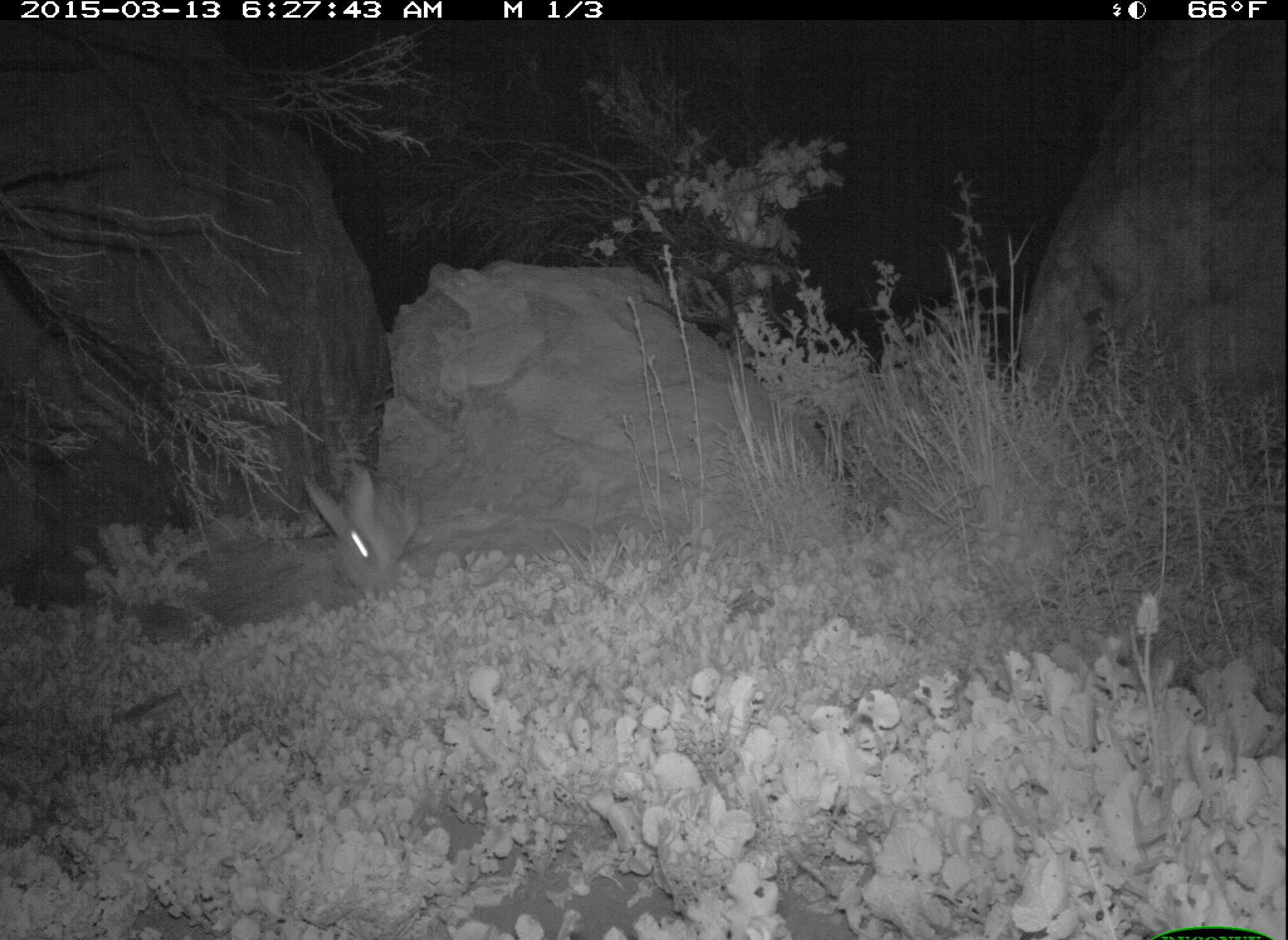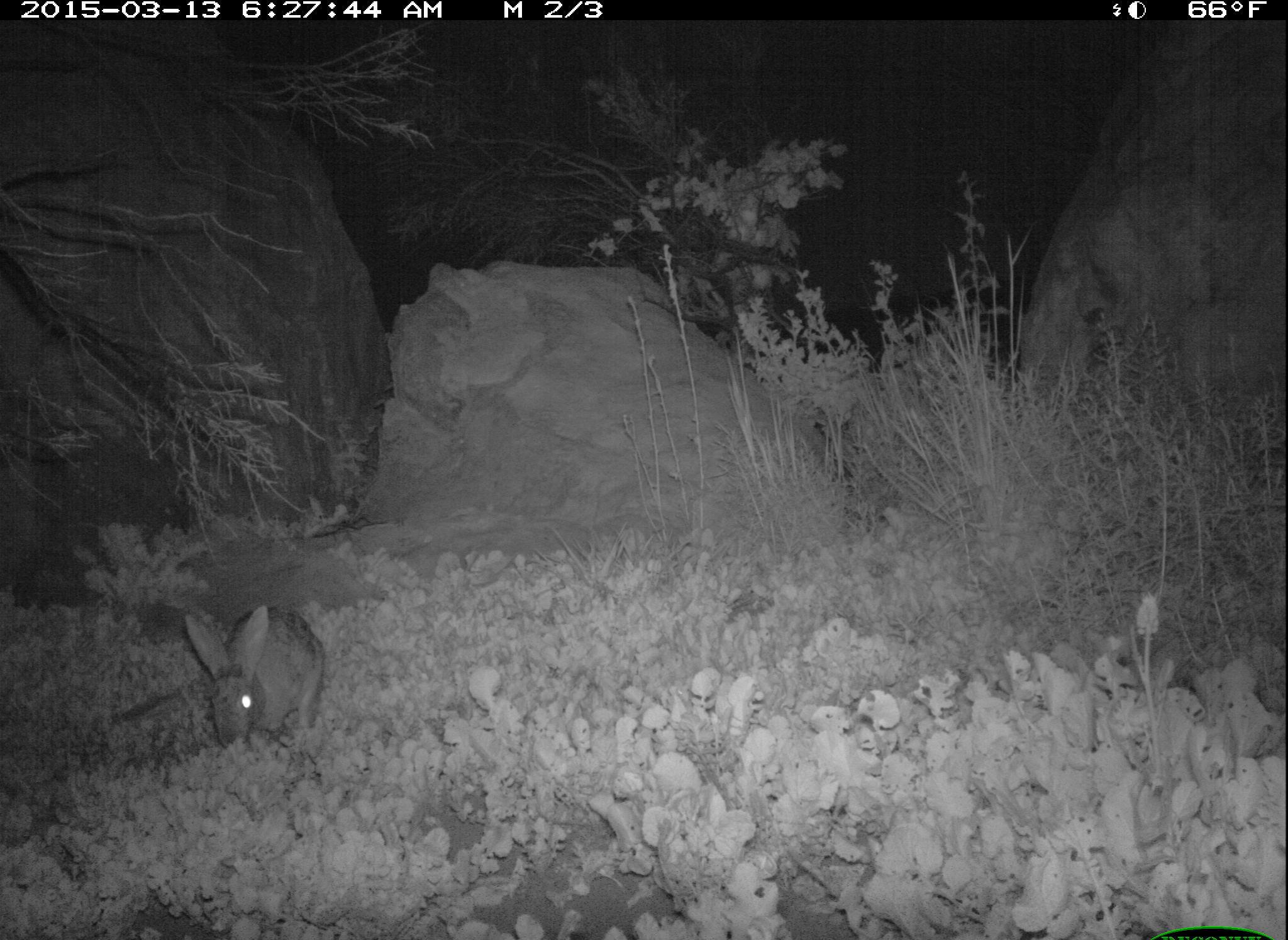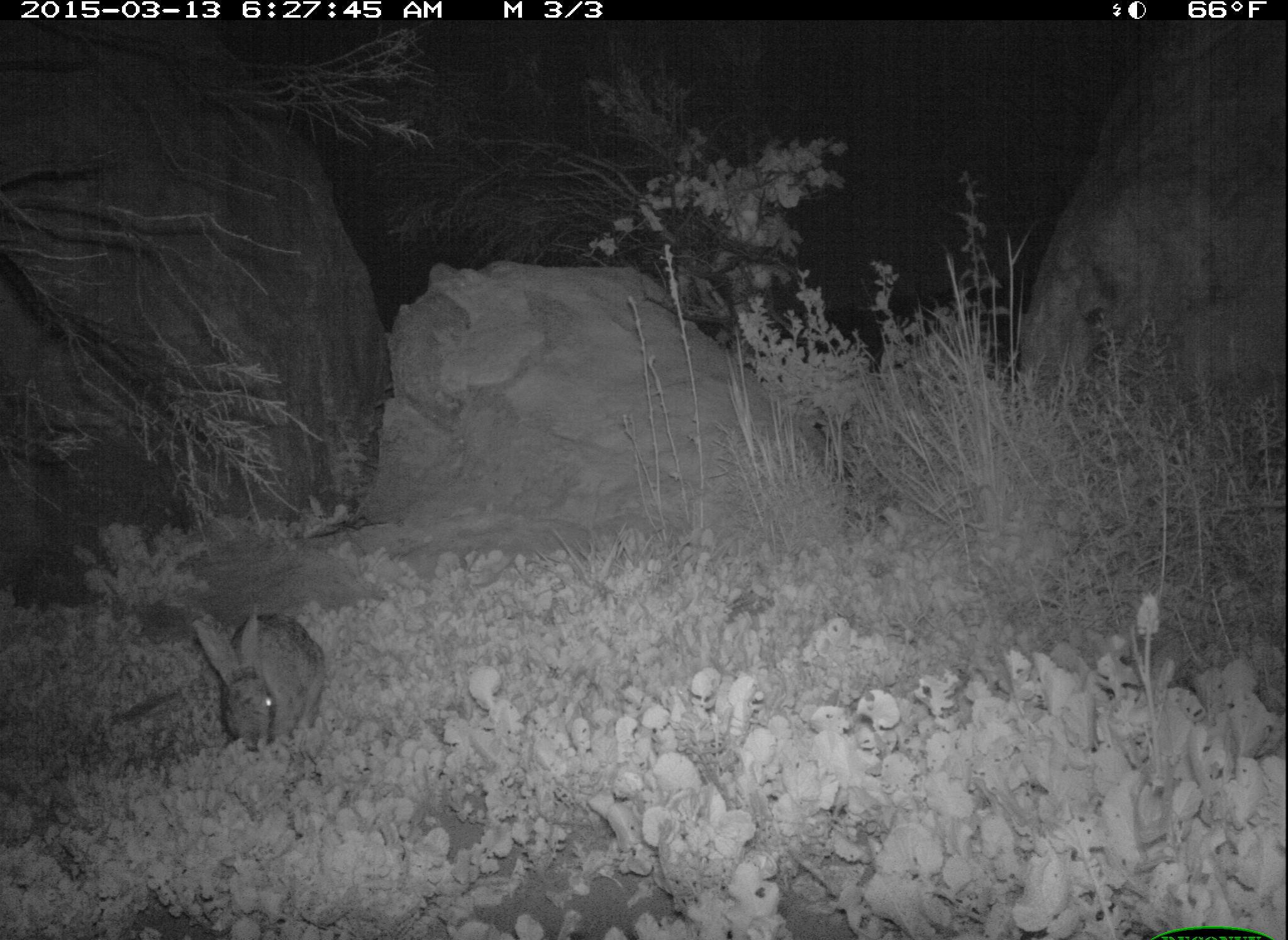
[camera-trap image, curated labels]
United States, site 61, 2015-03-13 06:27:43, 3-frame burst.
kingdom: Animalia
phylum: Chordata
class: Mammalia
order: Lagomorpha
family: Leporidae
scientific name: Leporidae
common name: rabbits and hares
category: rabbit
Rabbit (rabbits and hares) (Leporidae).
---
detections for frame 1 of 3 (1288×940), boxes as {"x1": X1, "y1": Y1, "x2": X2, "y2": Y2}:
rabbit: {"x1": 293, "y1": 457, "x2": 443, "y2": 606}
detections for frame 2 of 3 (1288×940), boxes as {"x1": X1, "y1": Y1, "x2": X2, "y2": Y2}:
rabbit: {"x1": 161, "y1": 606, "x2": 364, "y2": 783}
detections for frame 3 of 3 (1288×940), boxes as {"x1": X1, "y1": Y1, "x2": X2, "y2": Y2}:
rabbit: {"x1": 184, "y1": 593, "x2": 341, "y2": 763}